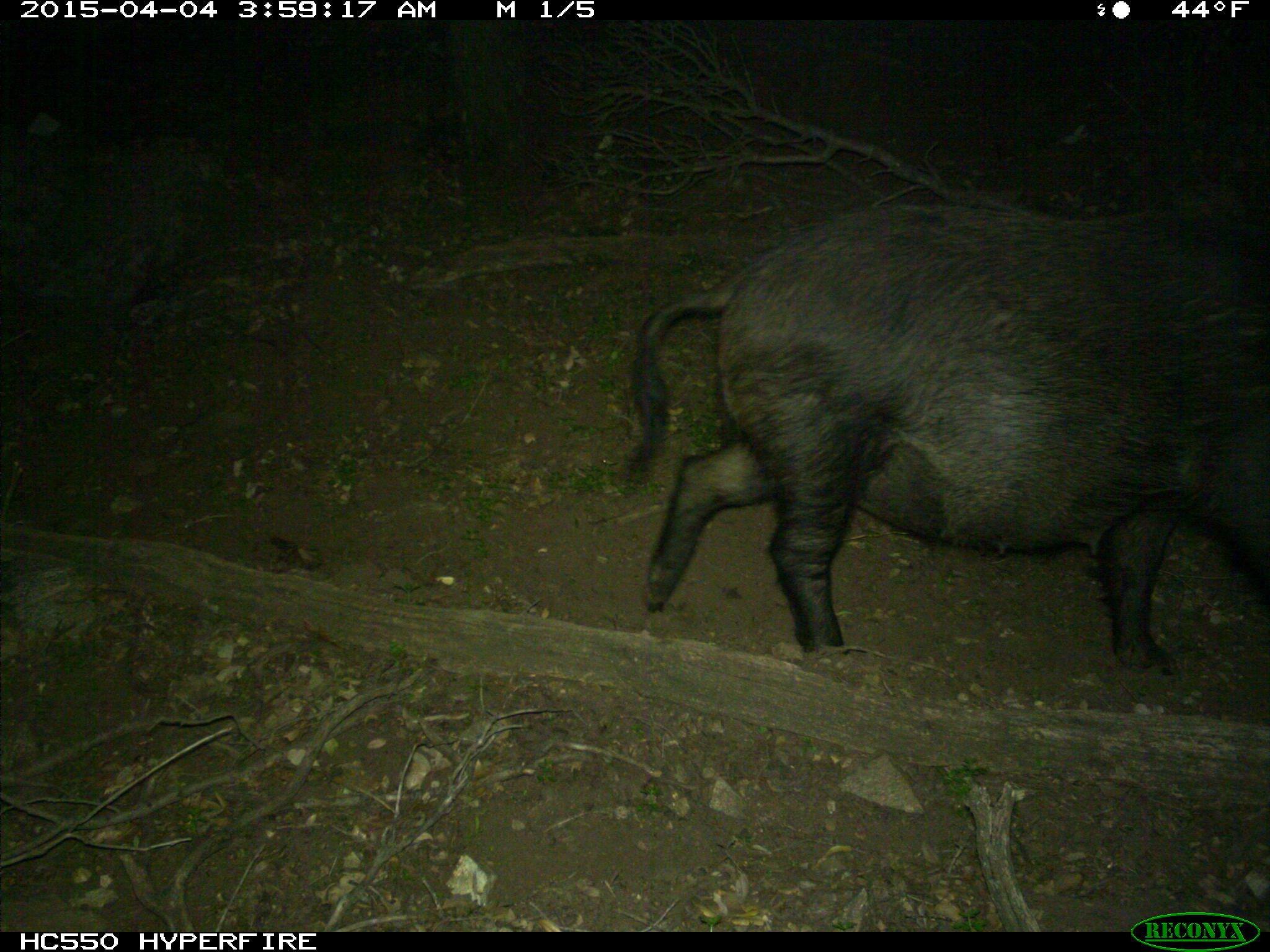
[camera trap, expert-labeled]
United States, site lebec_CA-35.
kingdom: Animalia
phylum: Chordata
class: Mammalia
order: Artiodactyla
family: Suidae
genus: Sus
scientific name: Sus scrofa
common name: wild boar